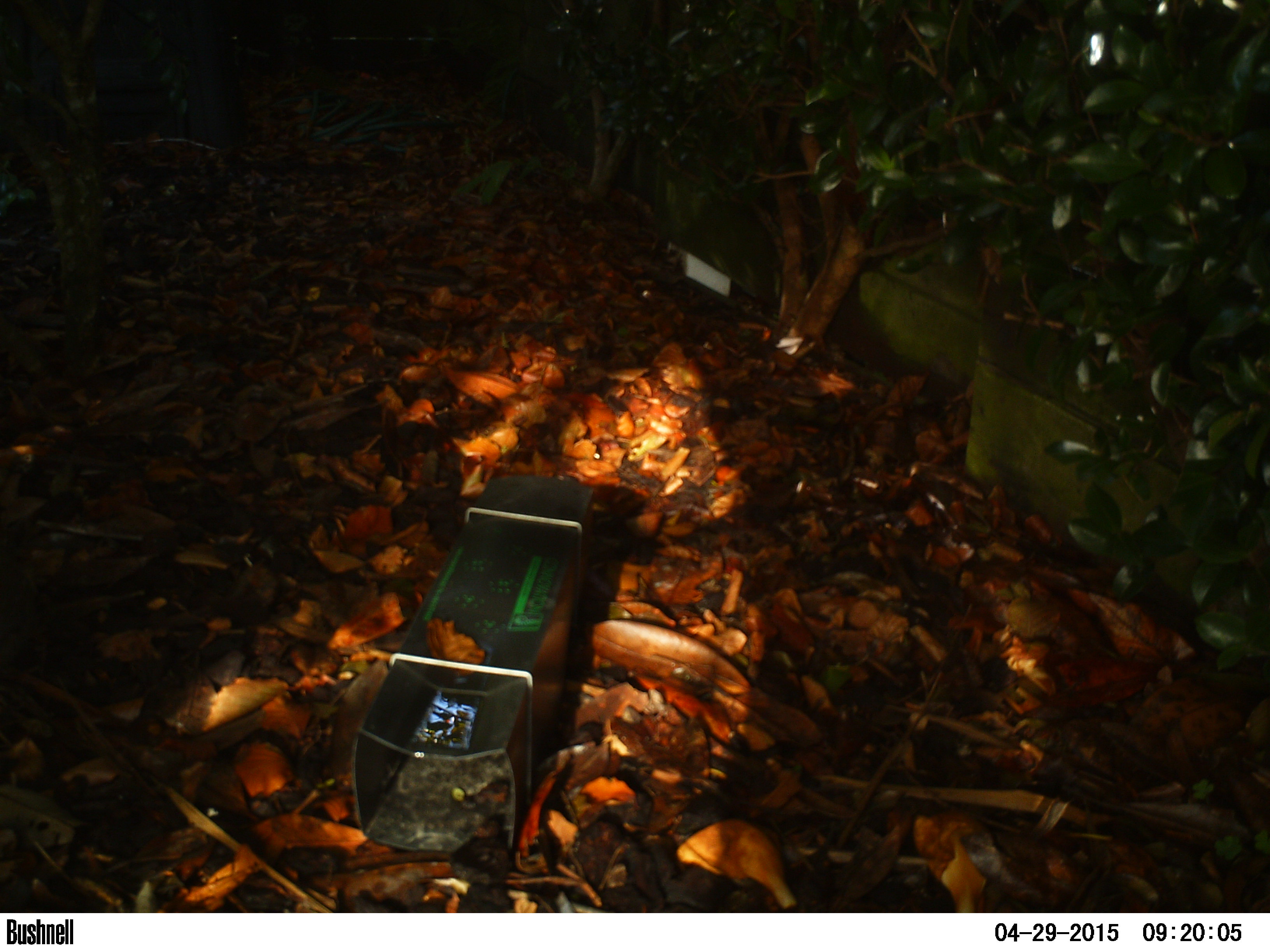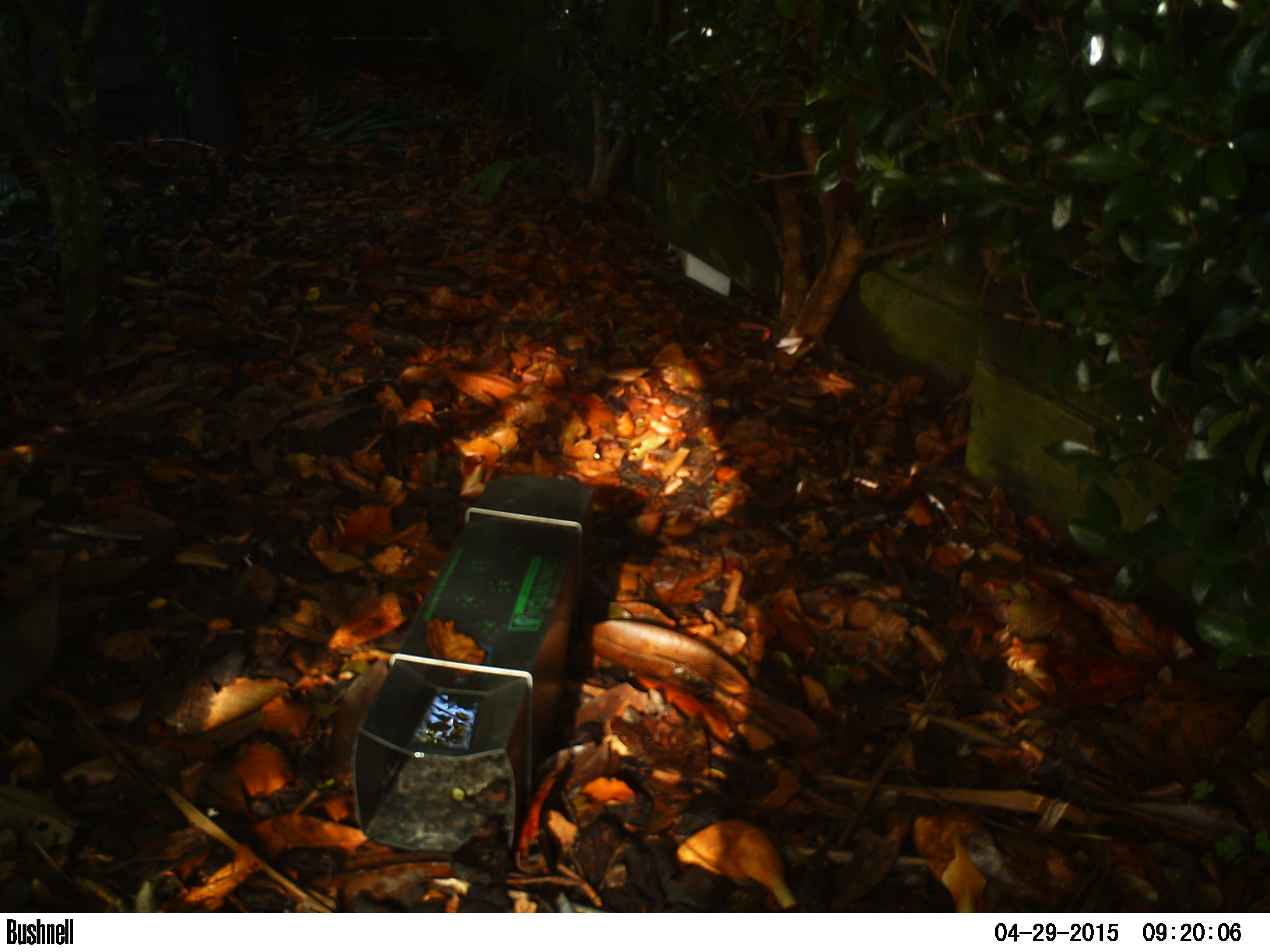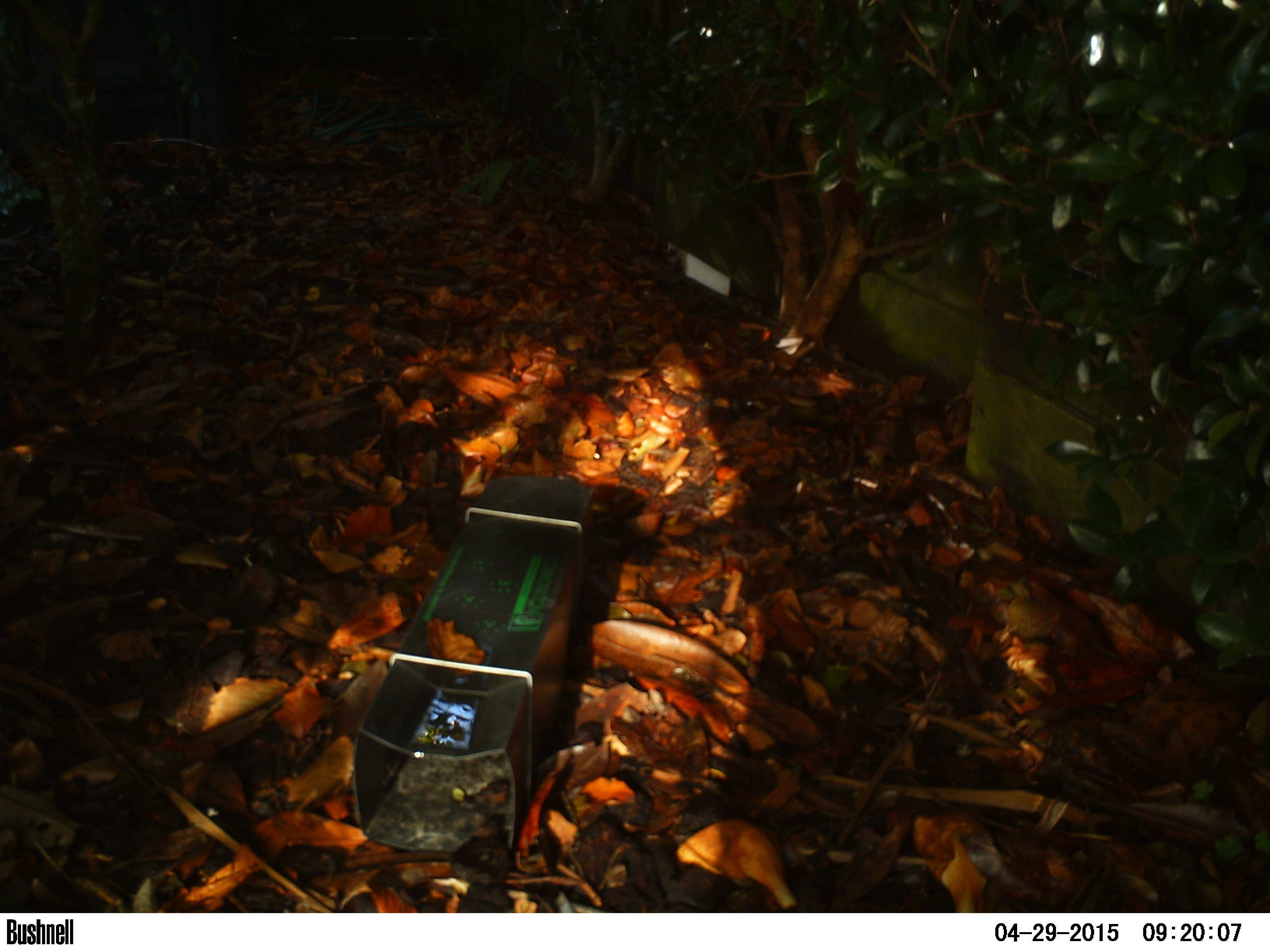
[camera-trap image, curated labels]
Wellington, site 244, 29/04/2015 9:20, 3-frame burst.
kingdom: Animalia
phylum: Chordata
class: Aves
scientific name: Aves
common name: bird